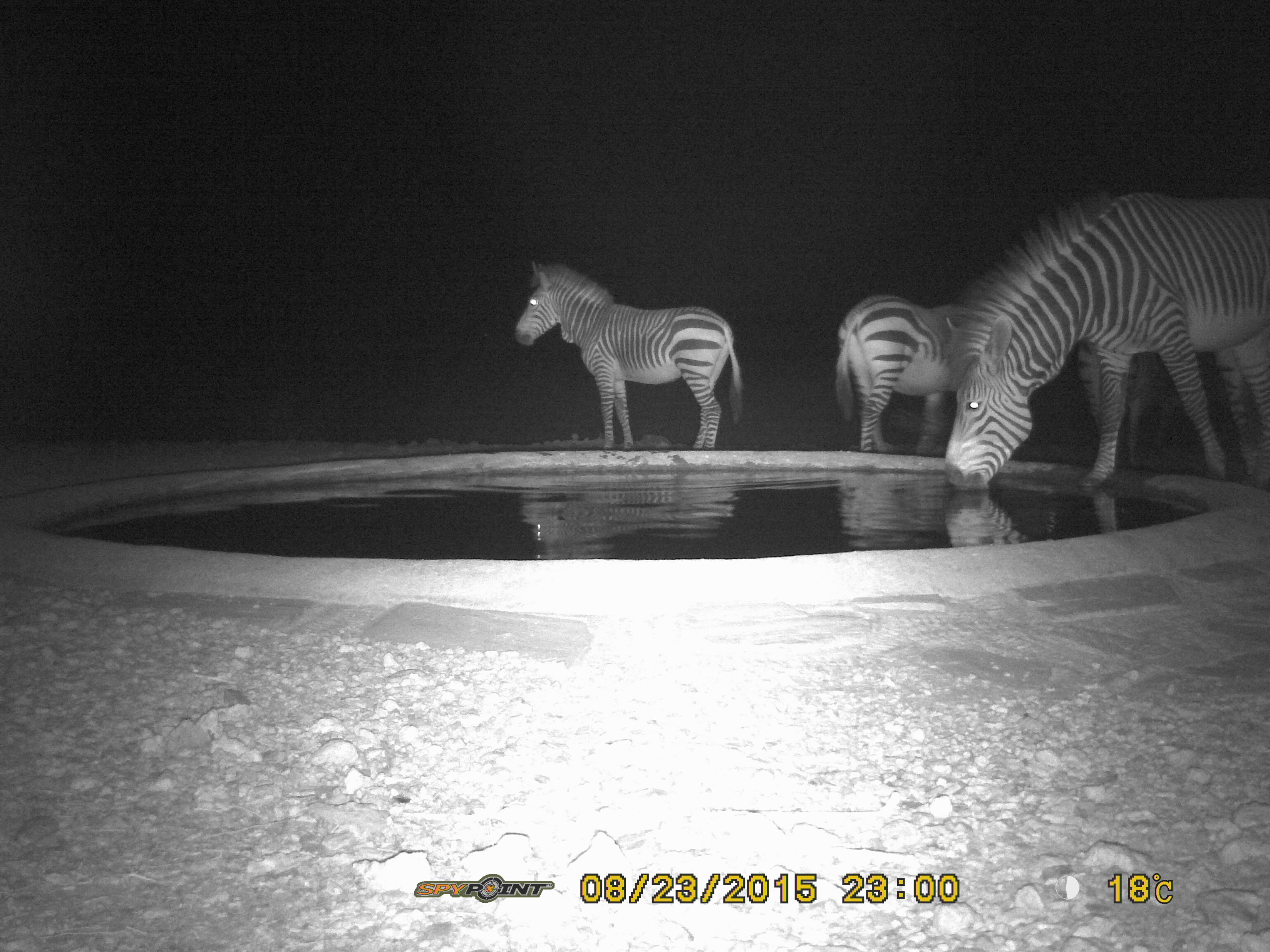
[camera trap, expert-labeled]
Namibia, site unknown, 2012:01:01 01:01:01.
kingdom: Animalia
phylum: Chordata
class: Mammalia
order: Perissodactyla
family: Equidae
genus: Equus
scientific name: Equus zebra hartmannae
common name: hartmann's mountain zebra